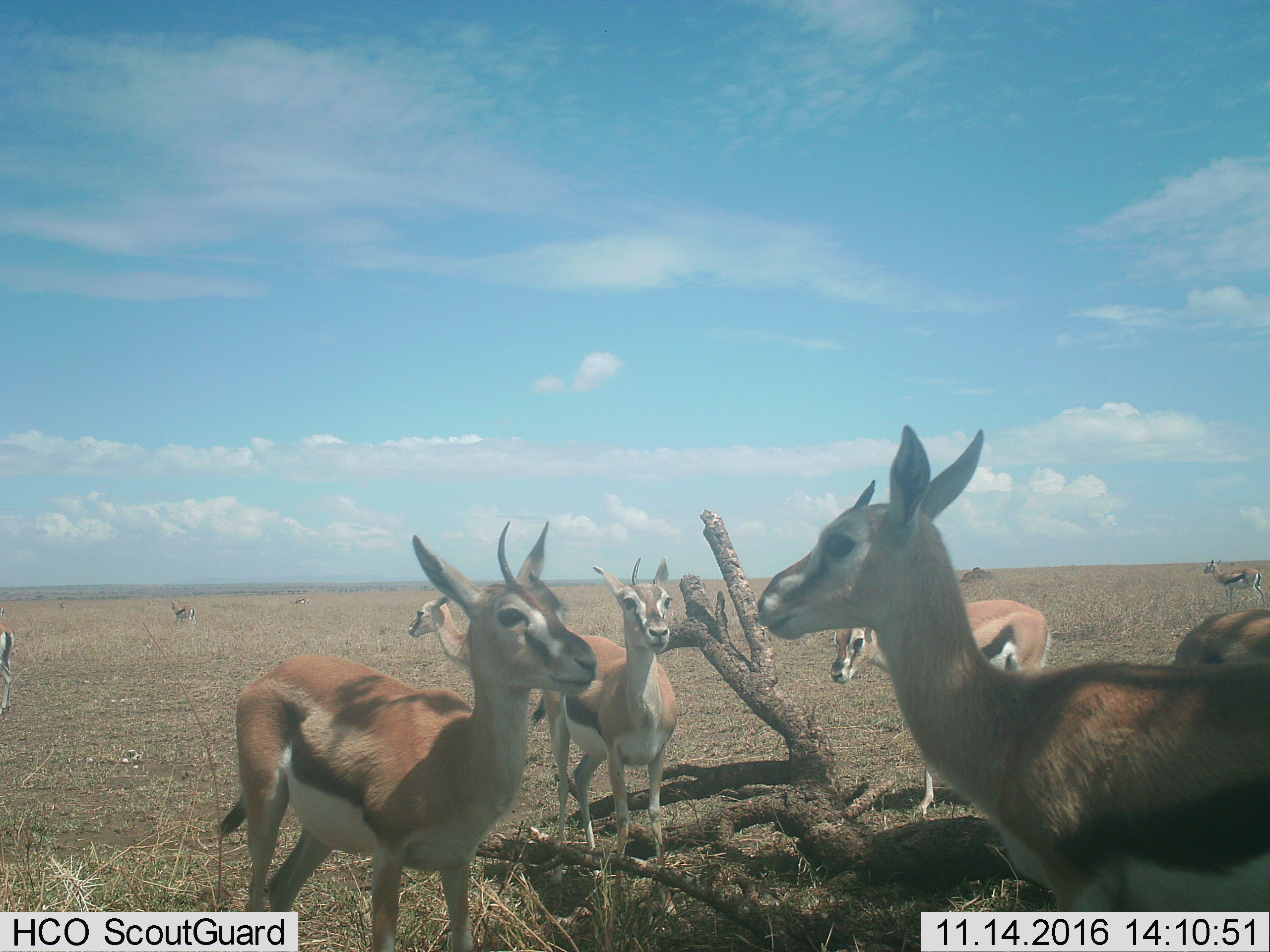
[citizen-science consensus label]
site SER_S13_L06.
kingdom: Animalia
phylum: Chordata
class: Mammalia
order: Artiodactyla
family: Bovidae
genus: Eudorcas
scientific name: Eudorcas thomsonii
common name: thomson's gazelle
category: gazellethomsons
Gazellethomsons (thomson's gazelle) (Eudorcas thomsonii), count 10. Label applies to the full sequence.